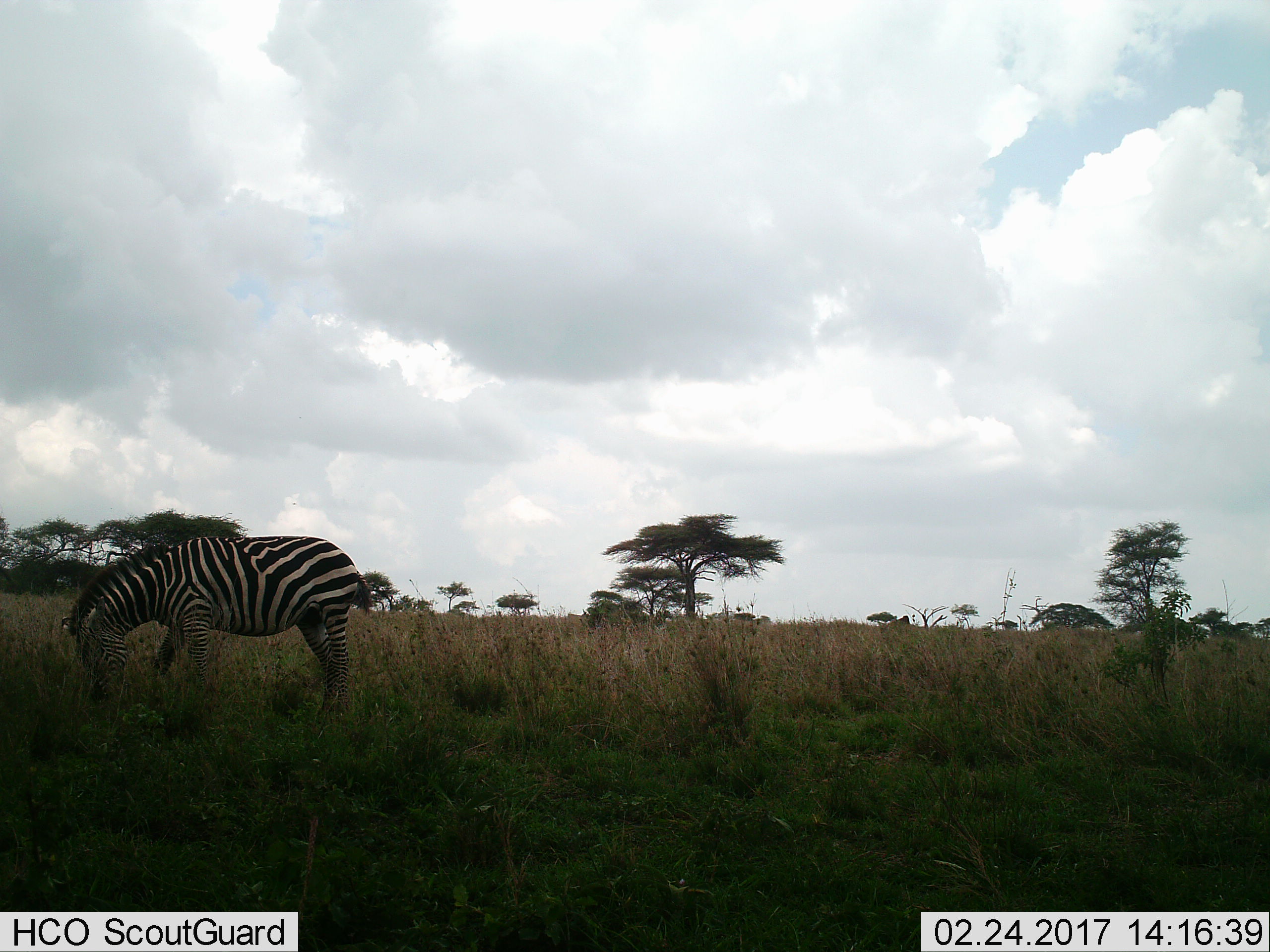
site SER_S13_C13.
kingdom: Animalia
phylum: Chordata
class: Mammalia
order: Perissodactyla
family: Equidae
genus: Equus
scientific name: Equus quagga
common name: plains zebra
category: zebraplains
Zebraplains (plains zebra) (Equus quagga), count 1. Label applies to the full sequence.